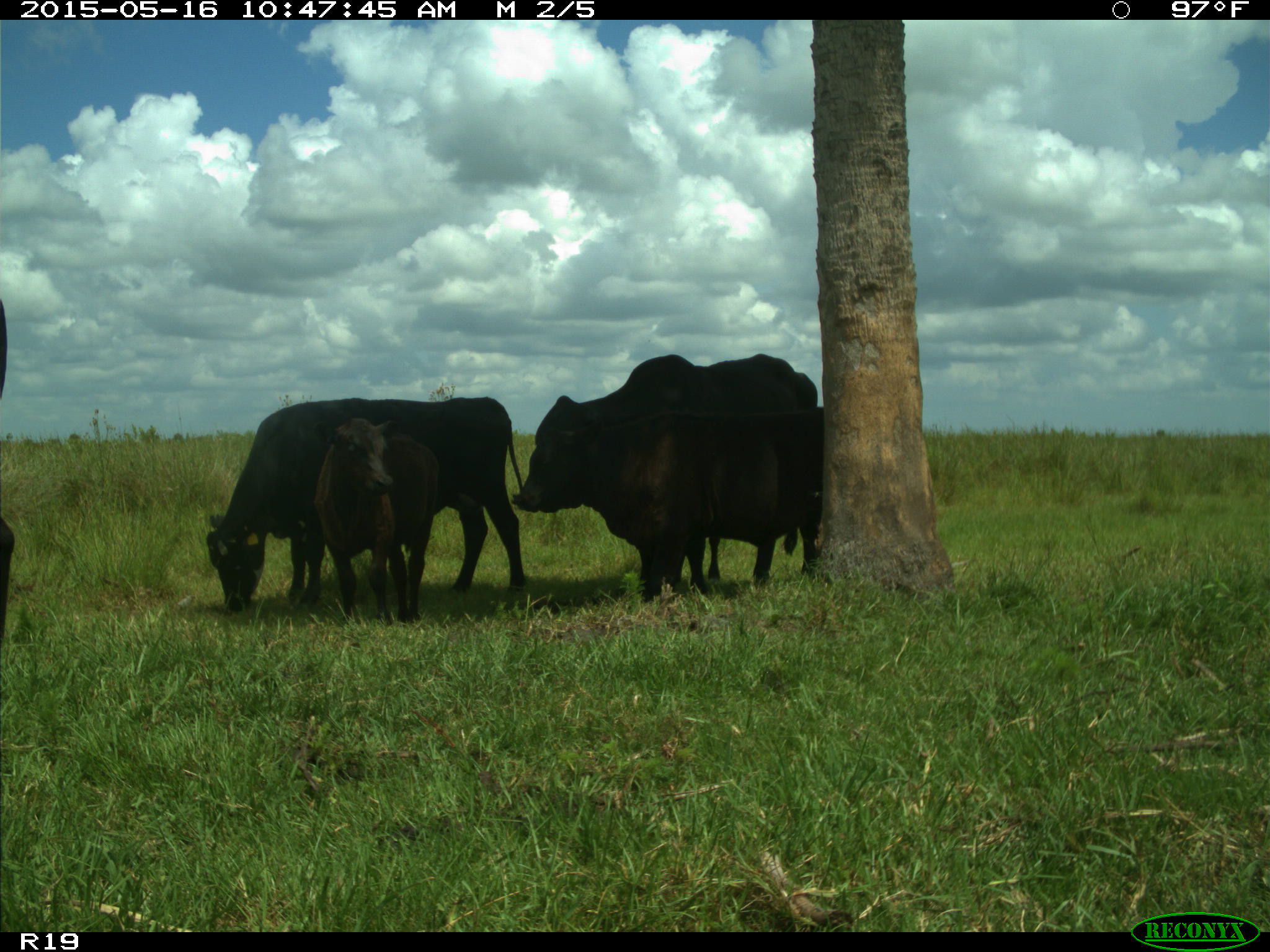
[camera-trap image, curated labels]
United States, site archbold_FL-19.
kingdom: Animalia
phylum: Chordata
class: Mammalia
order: Artiodactyla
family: Bovidae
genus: Bos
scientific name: Bos taurus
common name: domestic cow